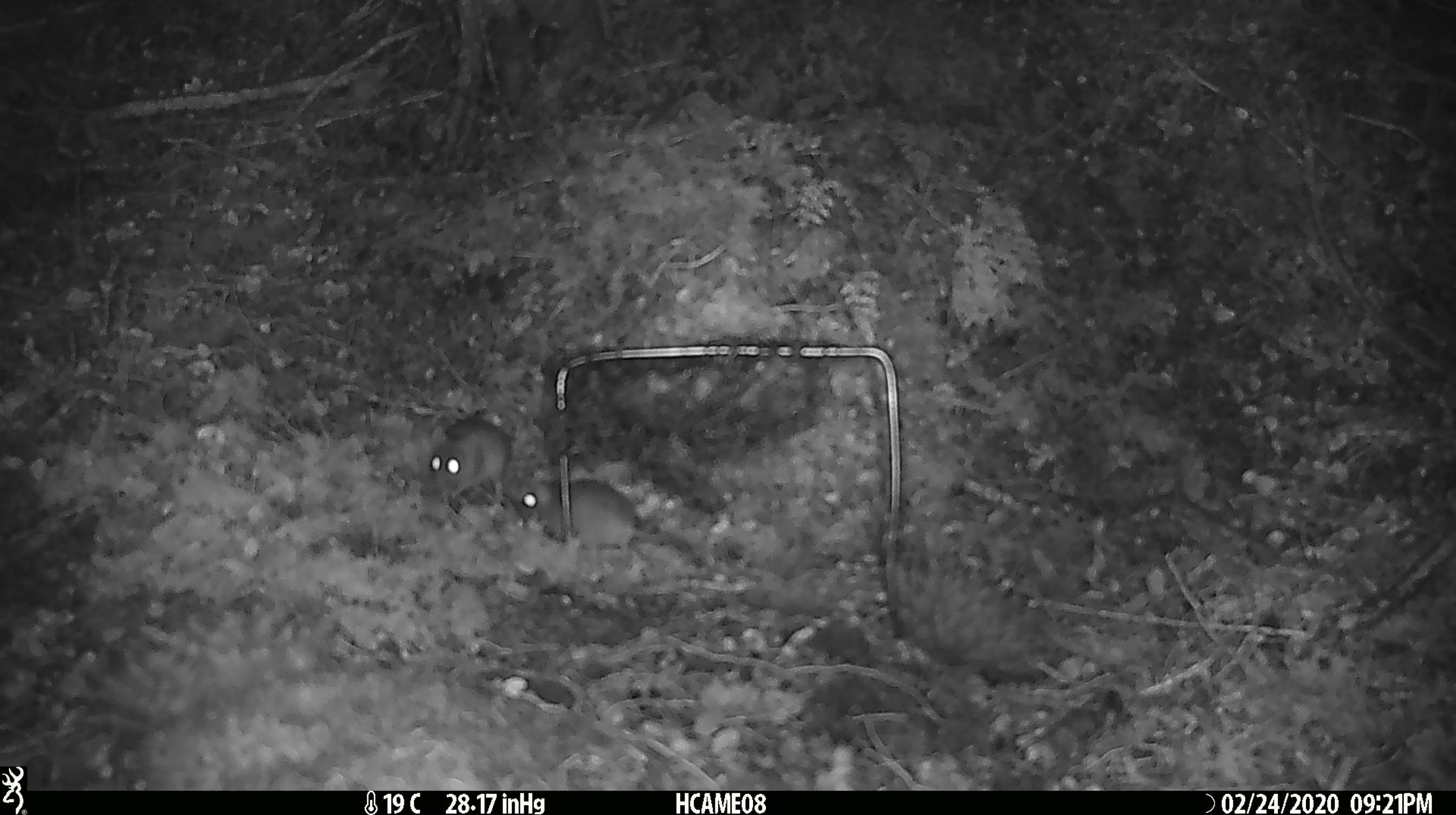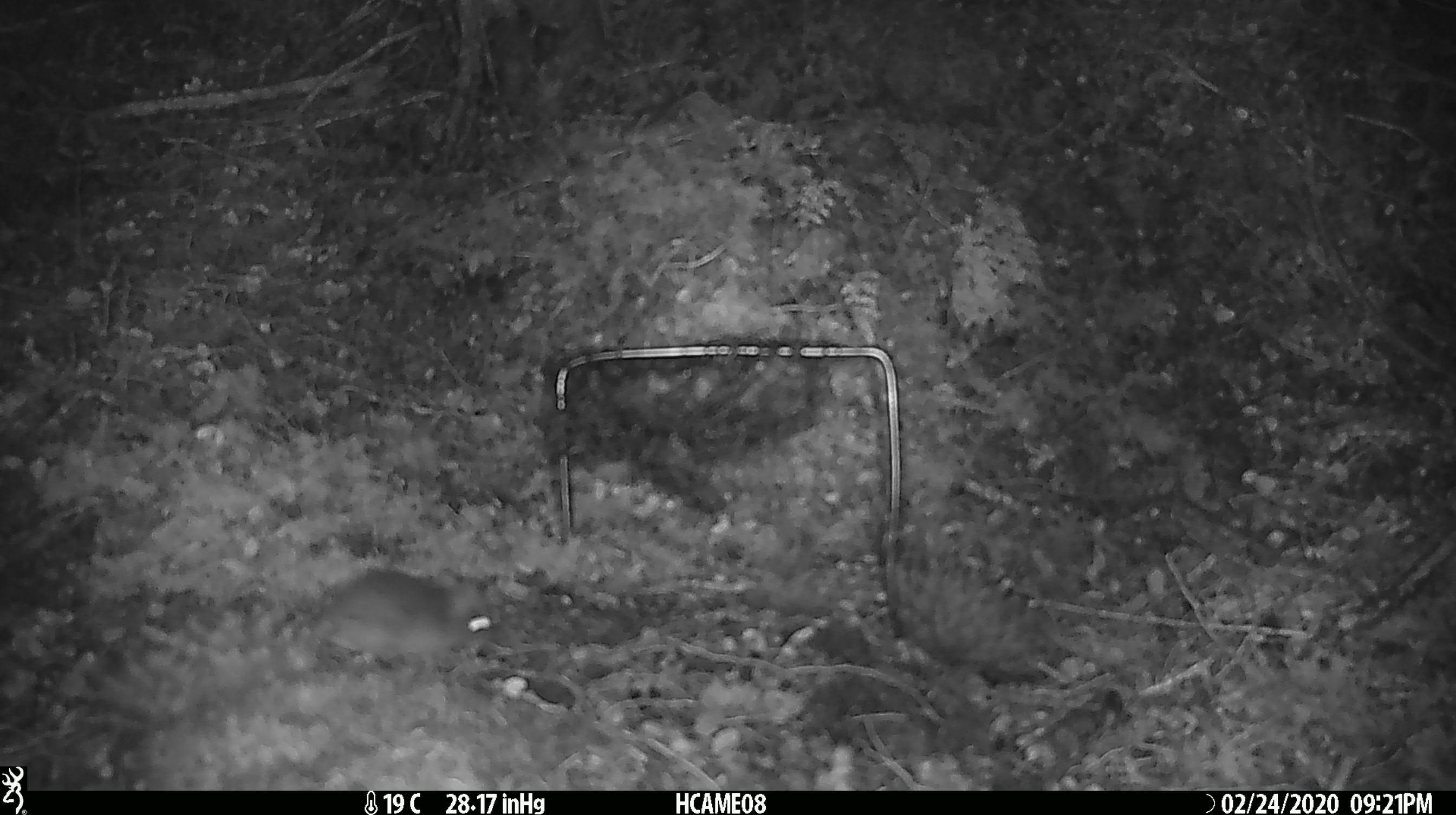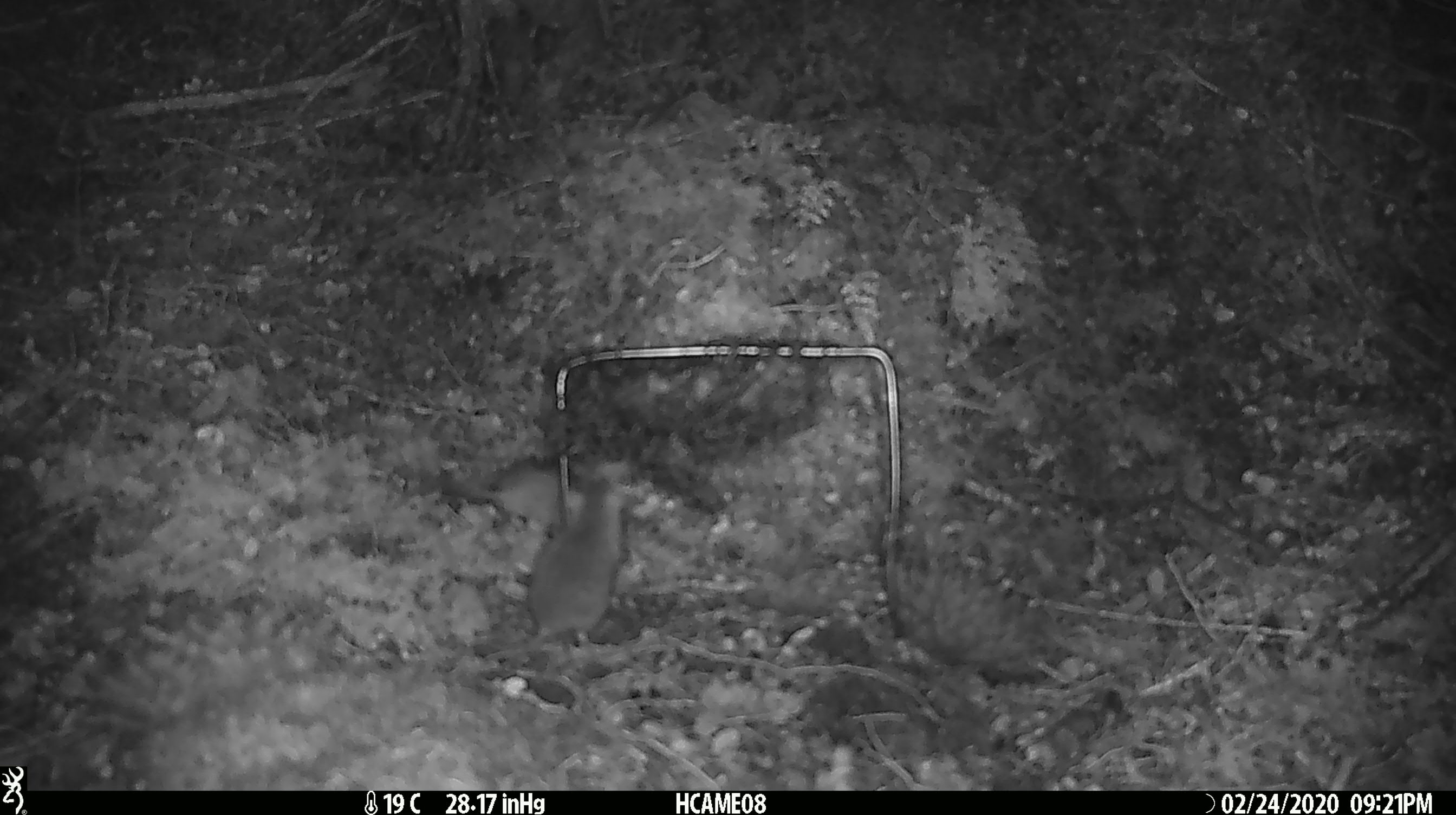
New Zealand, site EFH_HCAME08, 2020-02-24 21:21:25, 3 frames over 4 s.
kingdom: Animalia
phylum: Chordata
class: Mammalia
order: Rodentia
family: Muridae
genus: Mus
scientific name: Mus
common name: mouse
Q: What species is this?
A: Mouse (Mus).